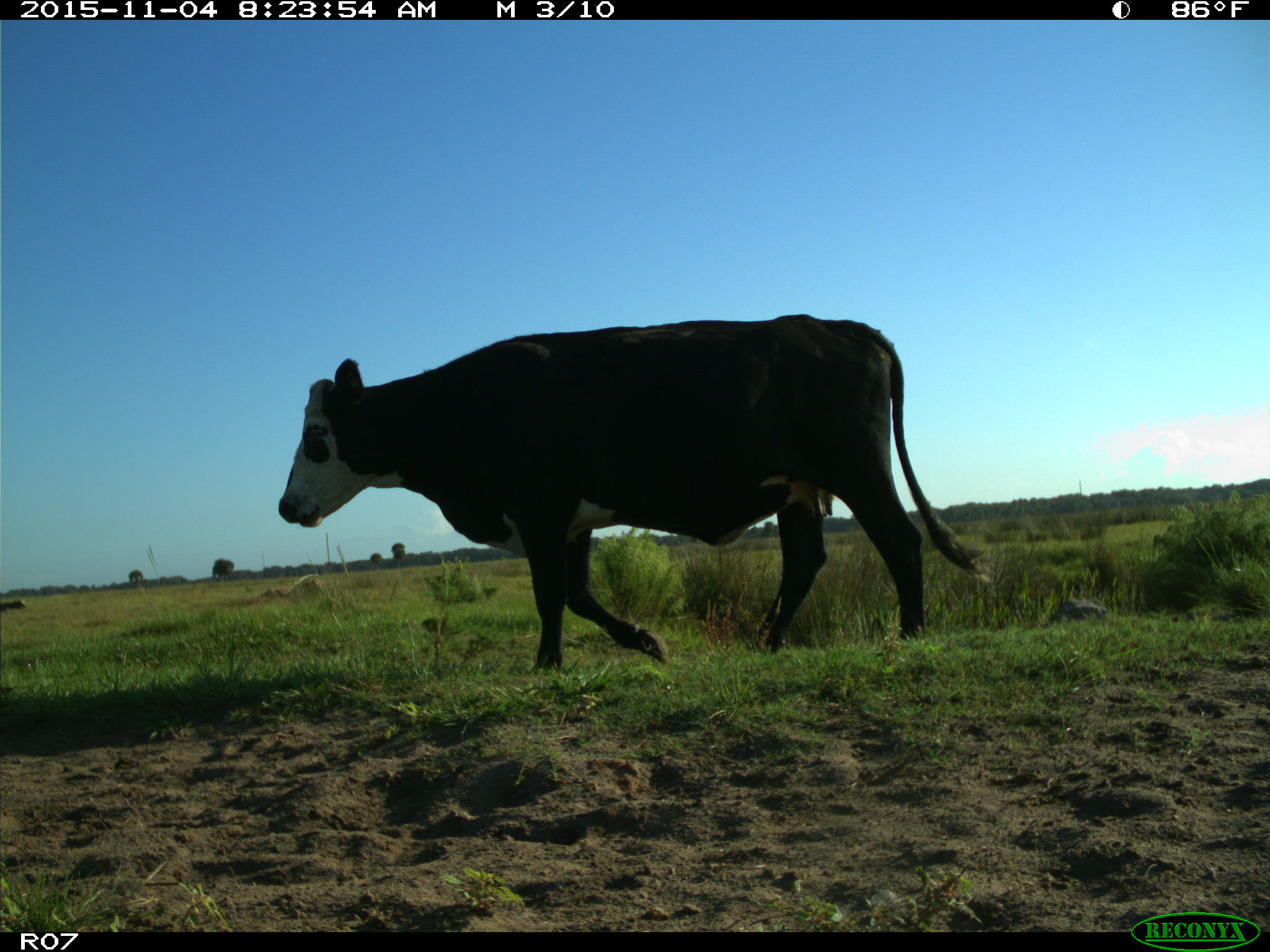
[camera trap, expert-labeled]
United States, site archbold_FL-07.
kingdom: Animalia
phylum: Chordata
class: Mammalia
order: Artiodactyla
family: Bovidae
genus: Bos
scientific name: Bos taurus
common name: domestic cow